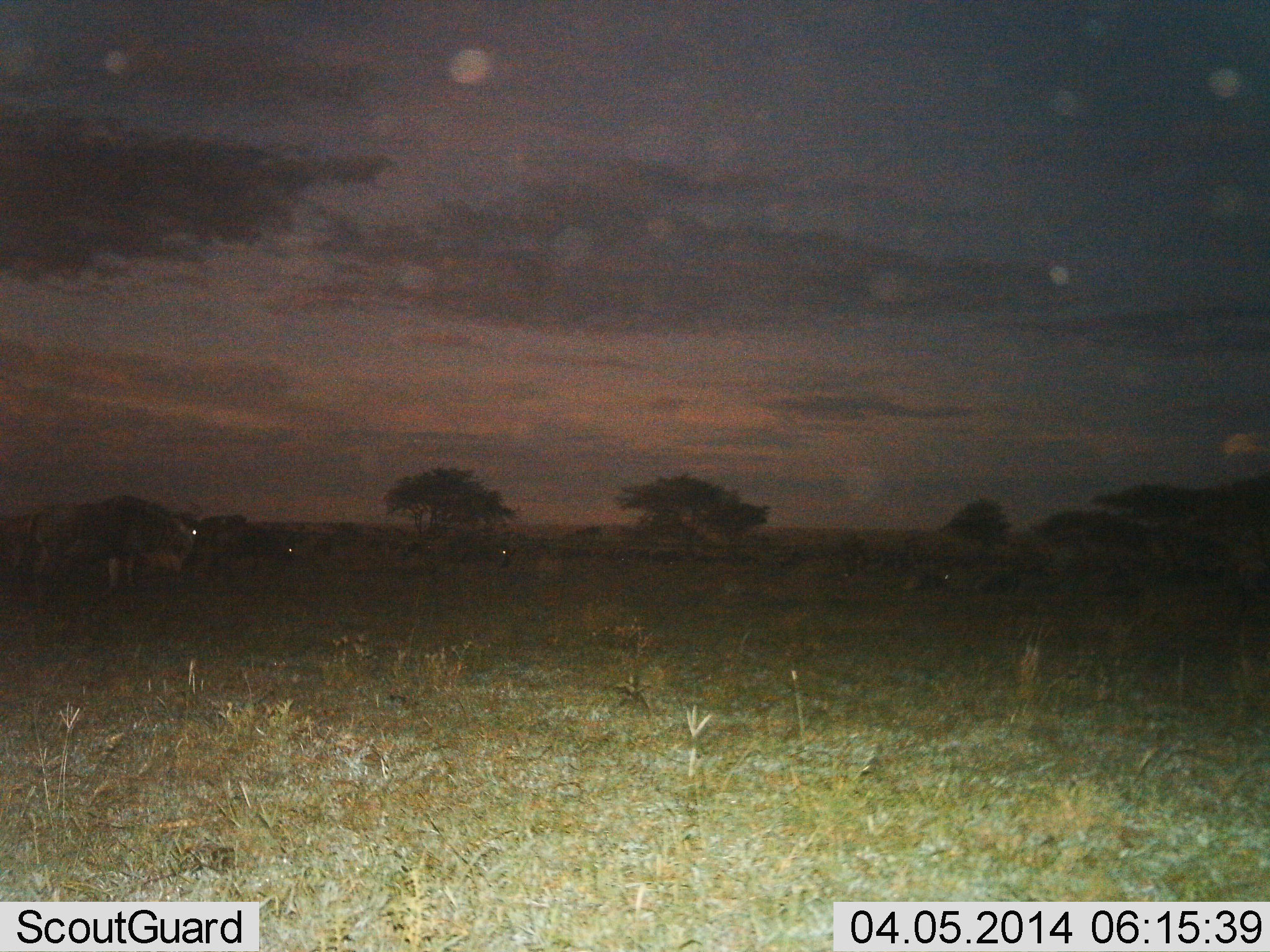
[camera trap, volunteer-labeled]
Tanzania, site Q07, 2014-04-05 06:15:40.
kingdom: Animalia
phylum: Chordata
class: Mammalia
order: Artiodactyla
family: Bovidae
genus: Connochaetes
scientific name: Connochaetes taurinus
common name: blue wildebeest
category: wildebeest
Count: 5.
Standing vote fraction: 70%.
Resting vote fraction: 30%.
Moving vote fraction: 20%.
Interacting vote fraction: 0%.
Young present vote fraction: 0%.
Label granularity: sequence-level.